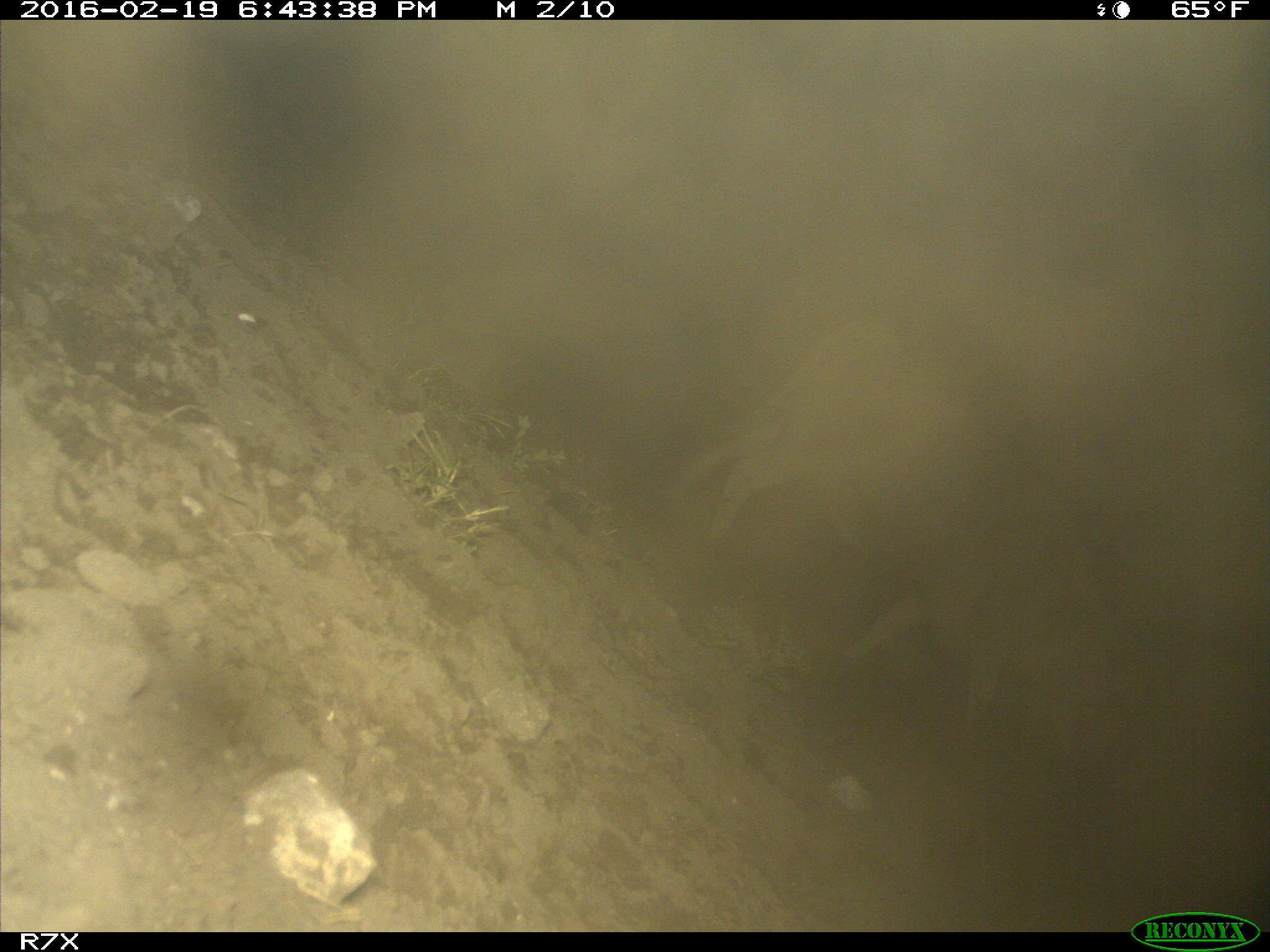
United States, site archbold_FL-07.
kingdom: Animalia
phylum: Chordata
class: Mammalia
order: Artiodactyla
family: Bovidae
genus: Bos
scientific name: Bos taurus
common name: domestic cow